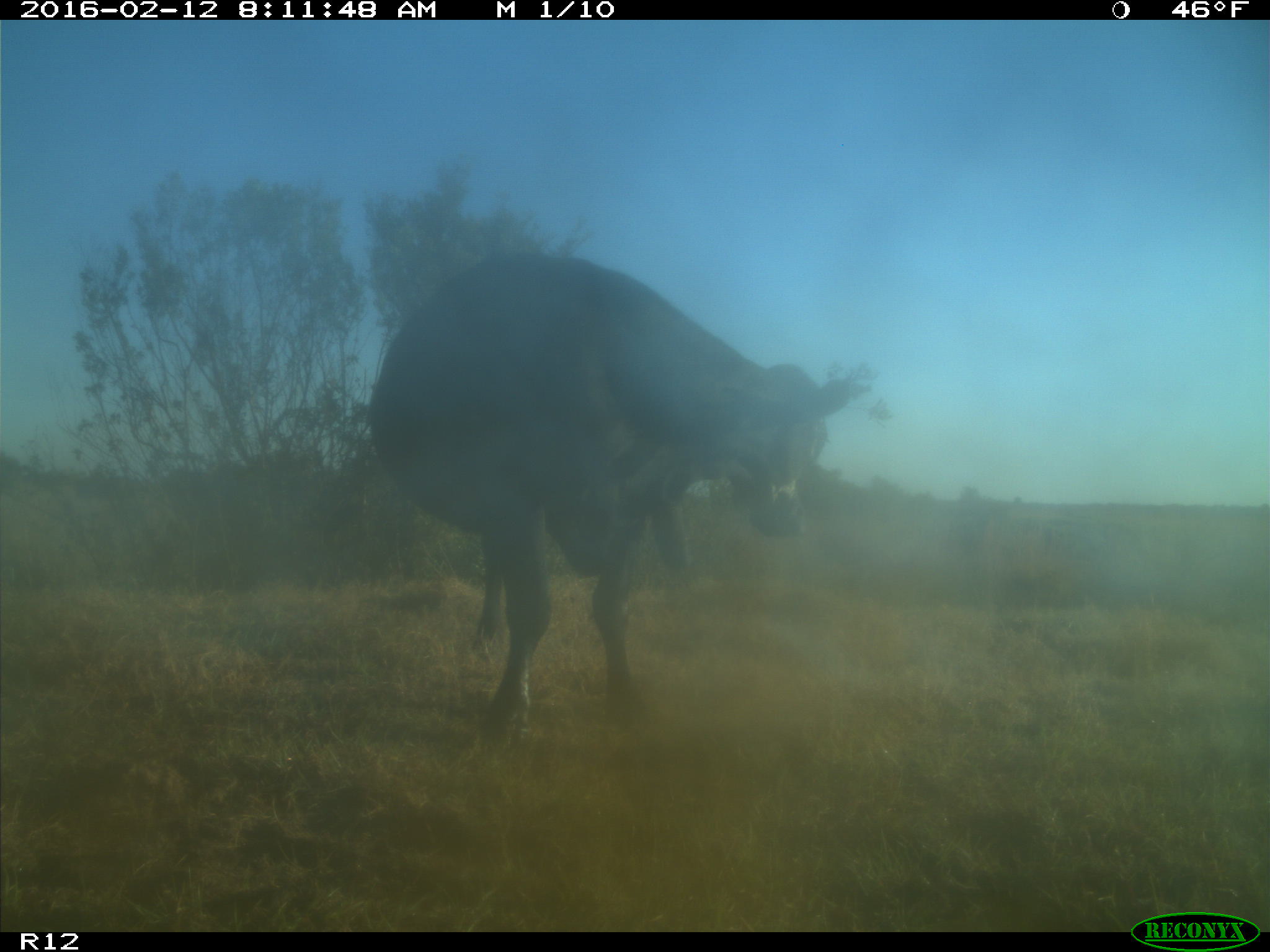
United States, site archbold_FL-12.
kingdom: Animalia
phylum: Chordata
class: Mammalia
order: Artiodactyla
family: Bovidae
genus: Bos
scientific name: Bos taurus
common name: domestic cow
Bos taurus (domestic cow).